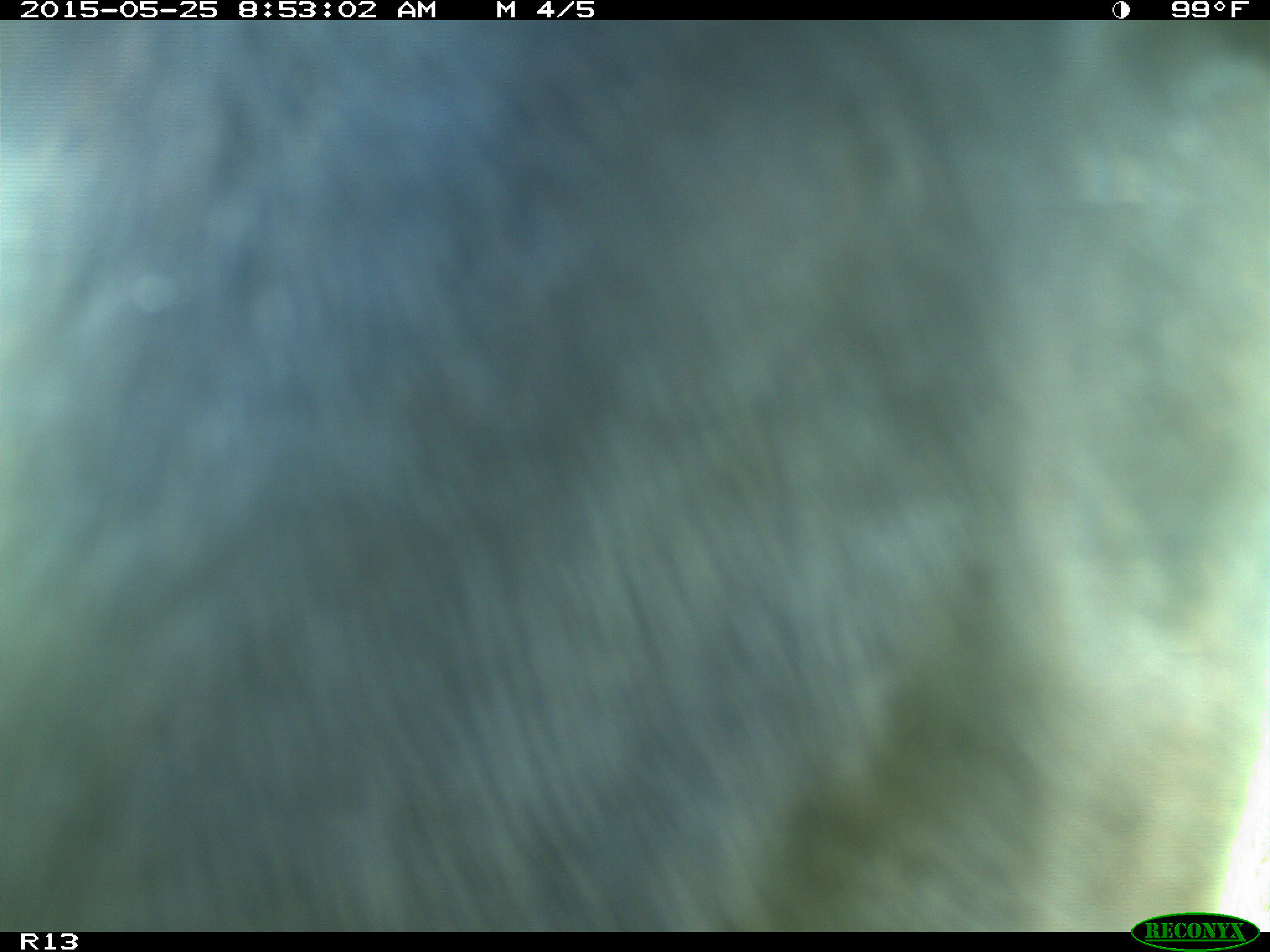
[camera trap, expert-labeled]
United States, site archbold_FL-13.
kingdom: Animalia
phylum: Chordata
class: Mammalia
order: Artiodactyla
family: Bovidae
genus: Bos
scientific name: Bos taurus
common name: domestic cow